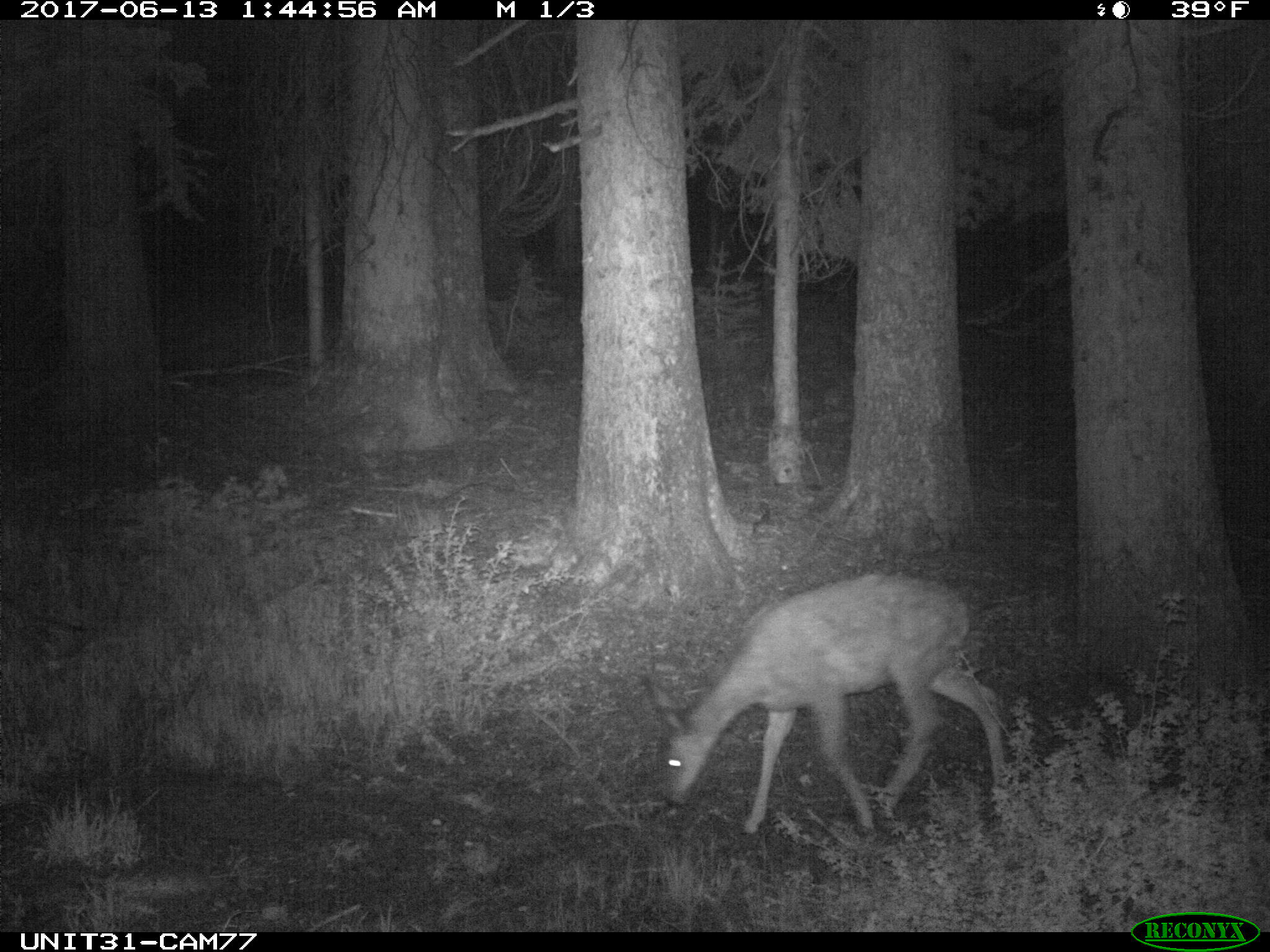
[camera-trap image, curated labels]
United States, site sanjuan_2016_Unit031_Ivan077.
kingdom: Animalia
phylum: Chordata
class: Mammalia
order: Artiodactyla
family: Cervidae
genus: Odocoileus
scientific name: Odocoileus hemionus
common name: mule deer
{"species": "Odocoileus hemionus (mule deer)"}